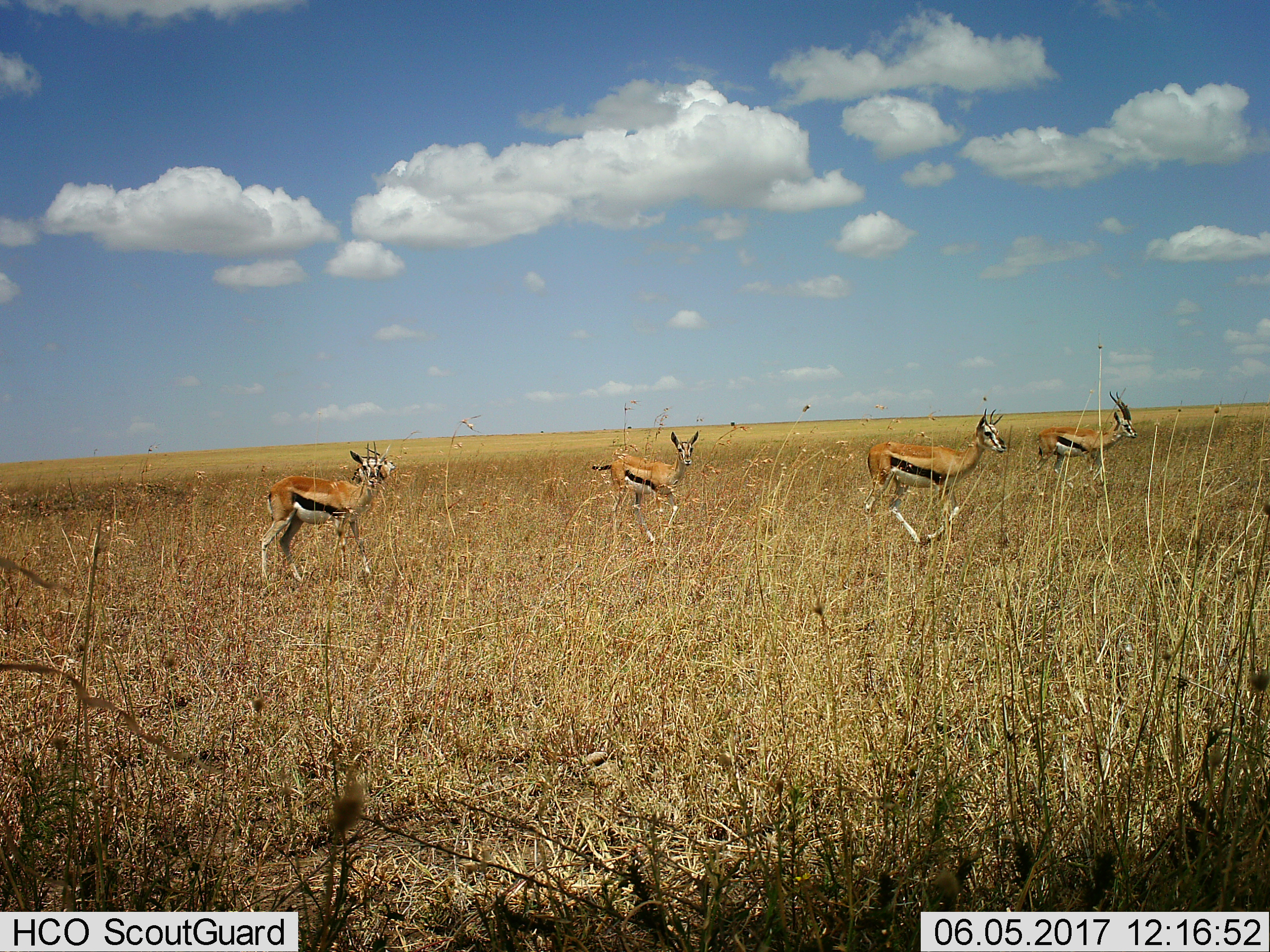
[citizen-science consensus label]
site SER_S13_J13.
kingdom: Animalia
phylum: Chordata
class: Mammalia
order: Artiodactyla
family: Bovidae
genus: Eudorcas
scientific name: Eudorcas thomsonii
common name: thomson's gazelle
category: gazellethomsons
Gazellethomsons (thomson's gazelle) (Eudorcas thomsonii), count 5. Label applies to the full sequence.